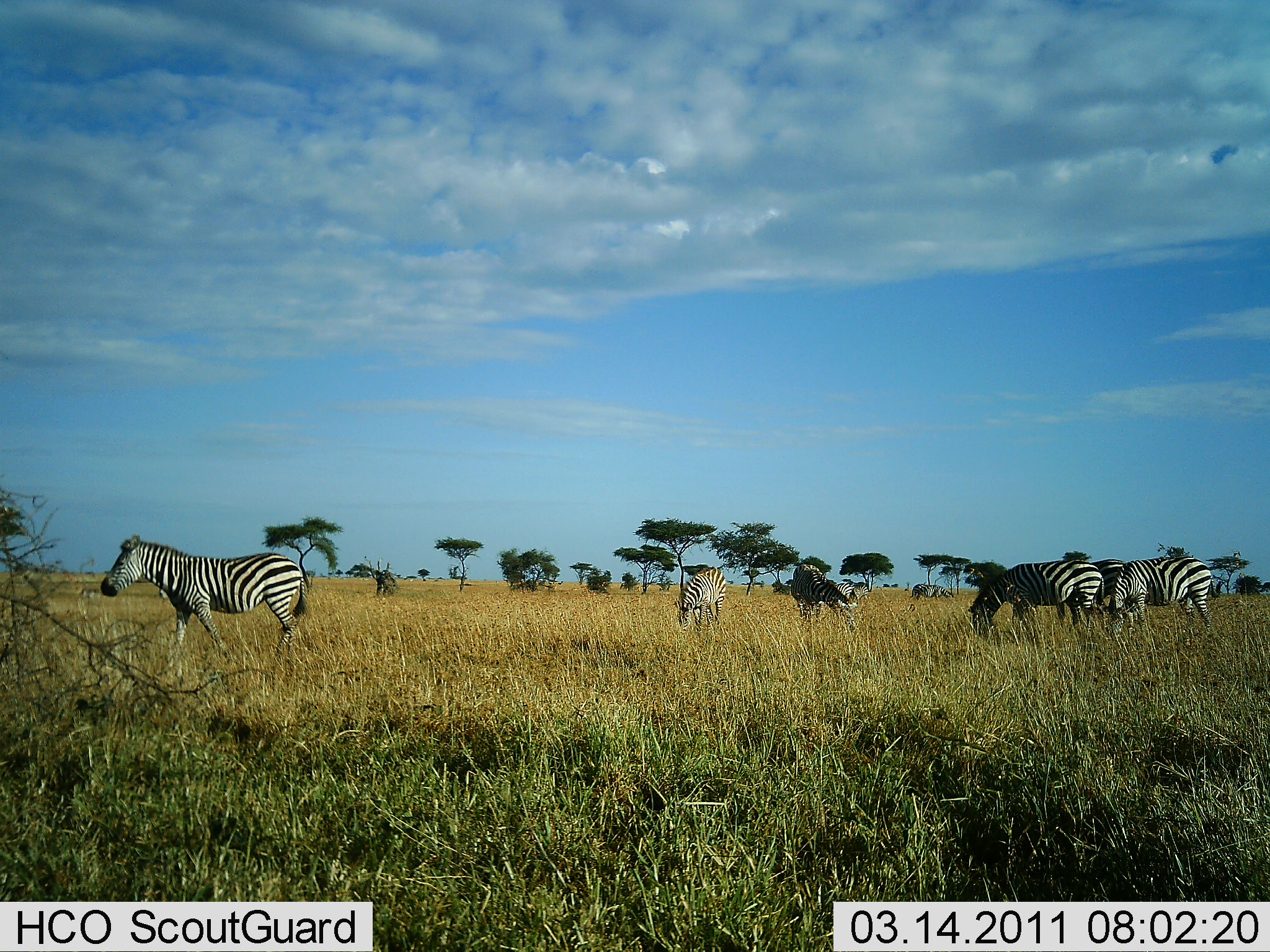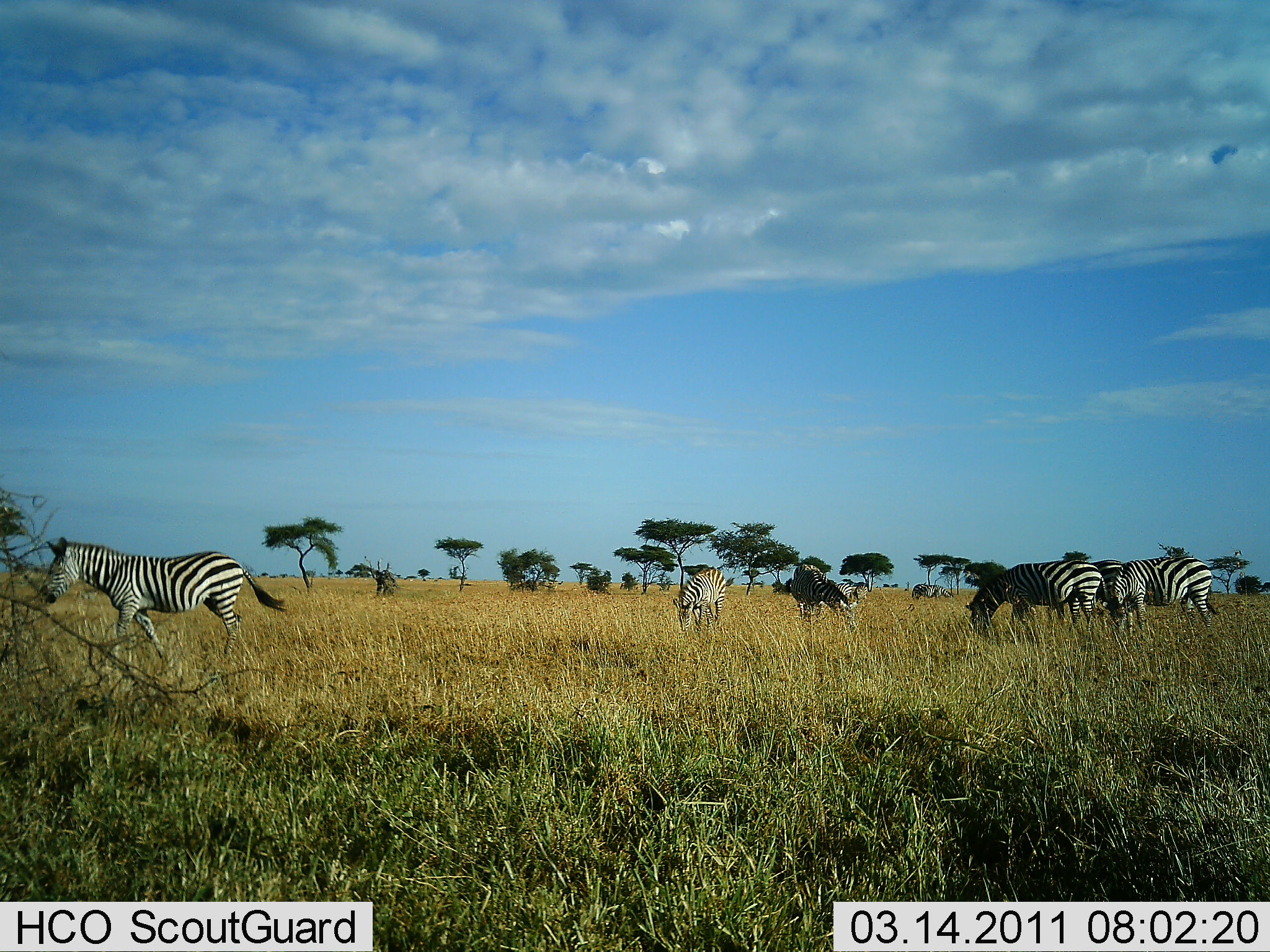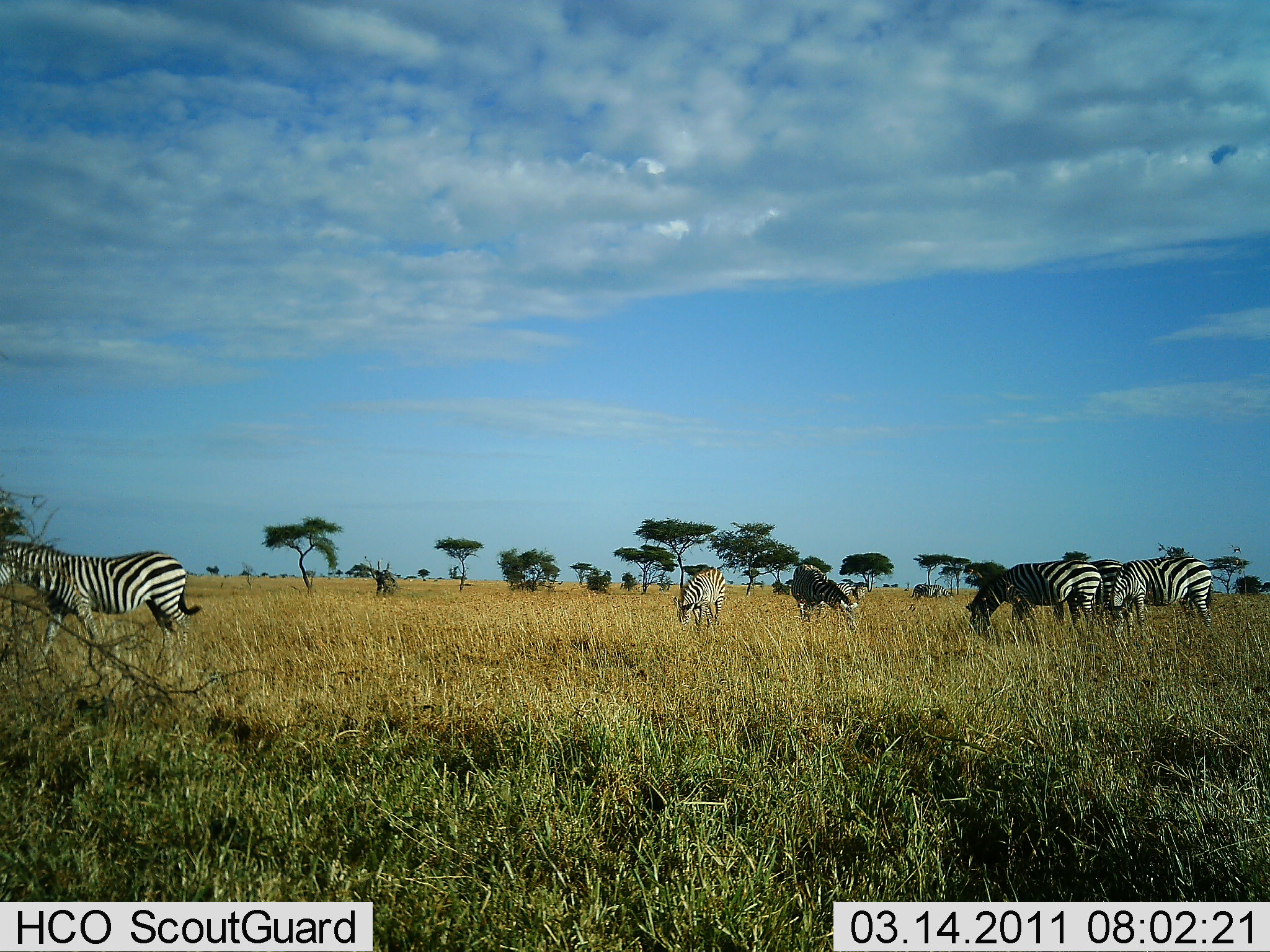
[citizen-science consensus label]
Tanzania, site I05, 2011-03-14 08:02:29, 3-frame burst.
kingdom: Animalia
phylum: Chordata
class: Mammalia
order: Perissodactyla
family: Equidae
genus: Equus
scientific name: Equus quagga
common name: plains zebra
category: zebra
Zebra (plains zebra) (Equus quagga), count 6. Behavior (volunteer vote fractions): standing 36%, resting 9%, moving 55%, interacting 9%. Young present (vote fraction): 0%. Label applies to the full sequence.